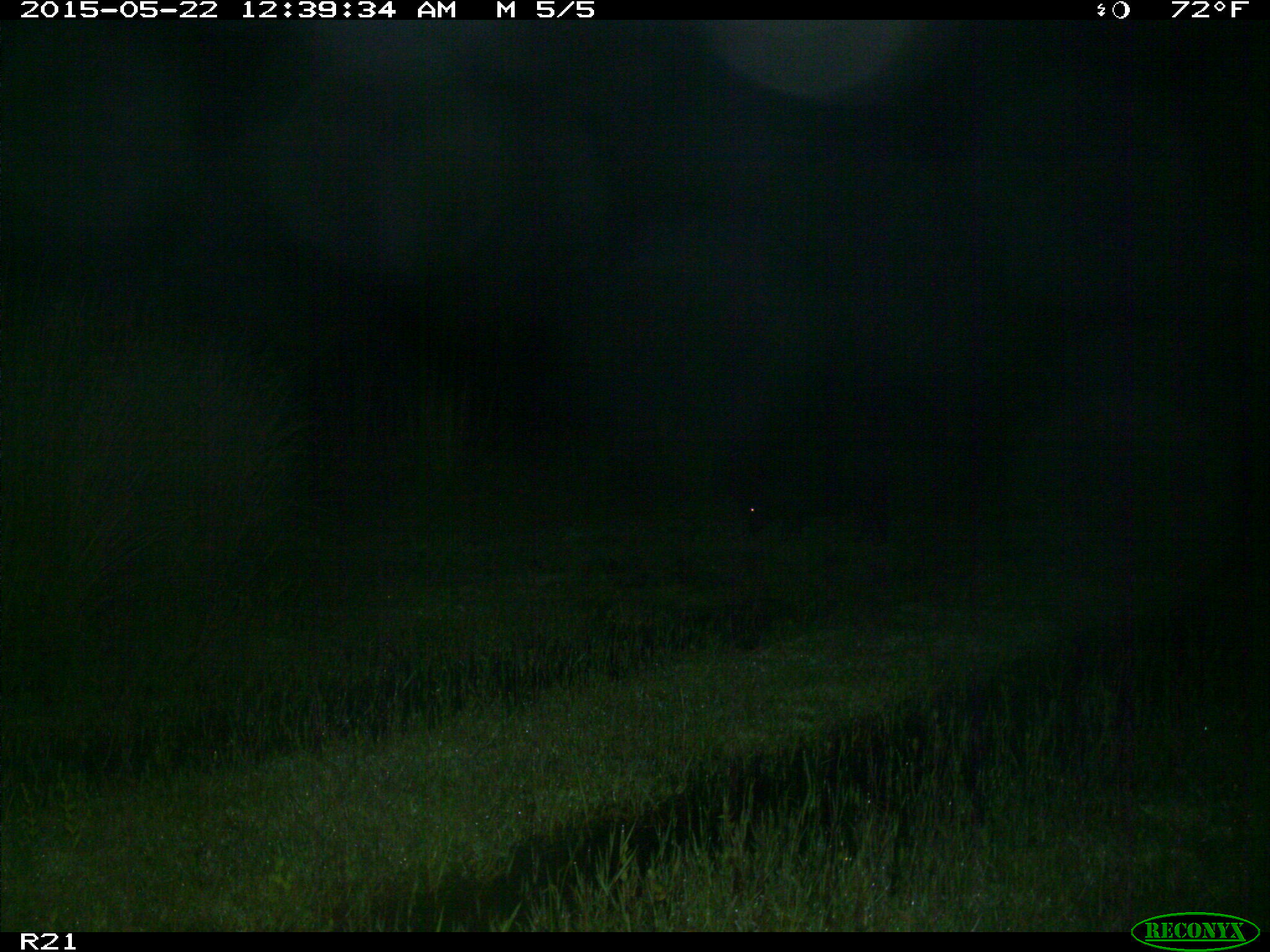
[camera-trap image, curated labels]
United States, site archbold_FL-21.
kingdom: Animalia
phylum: Chordata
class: Mammalia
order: Artiodactyla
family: Suidae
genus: Sus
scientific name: Sus scrofa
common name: wild boar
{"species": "Sus scrofa (wild boar)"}